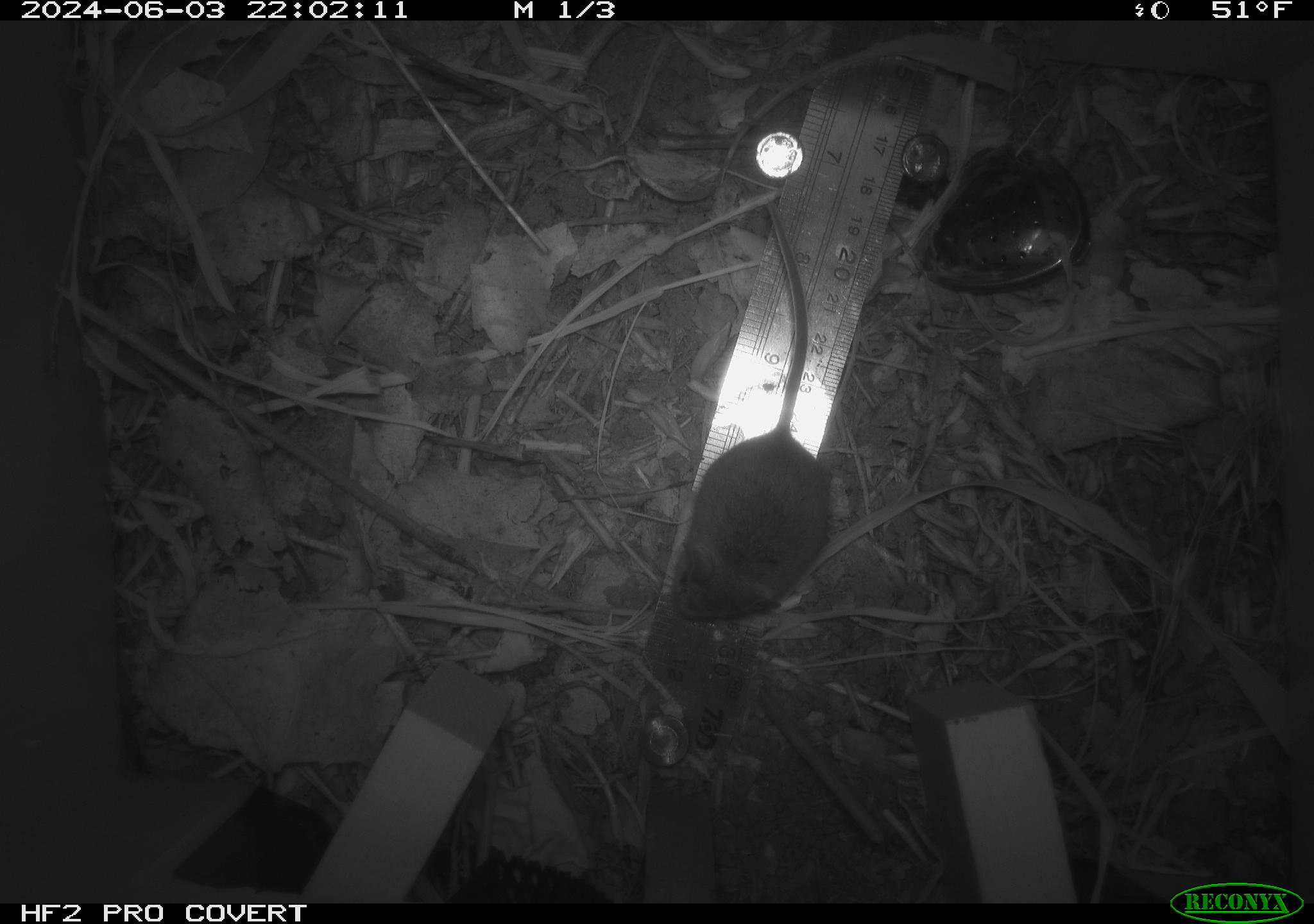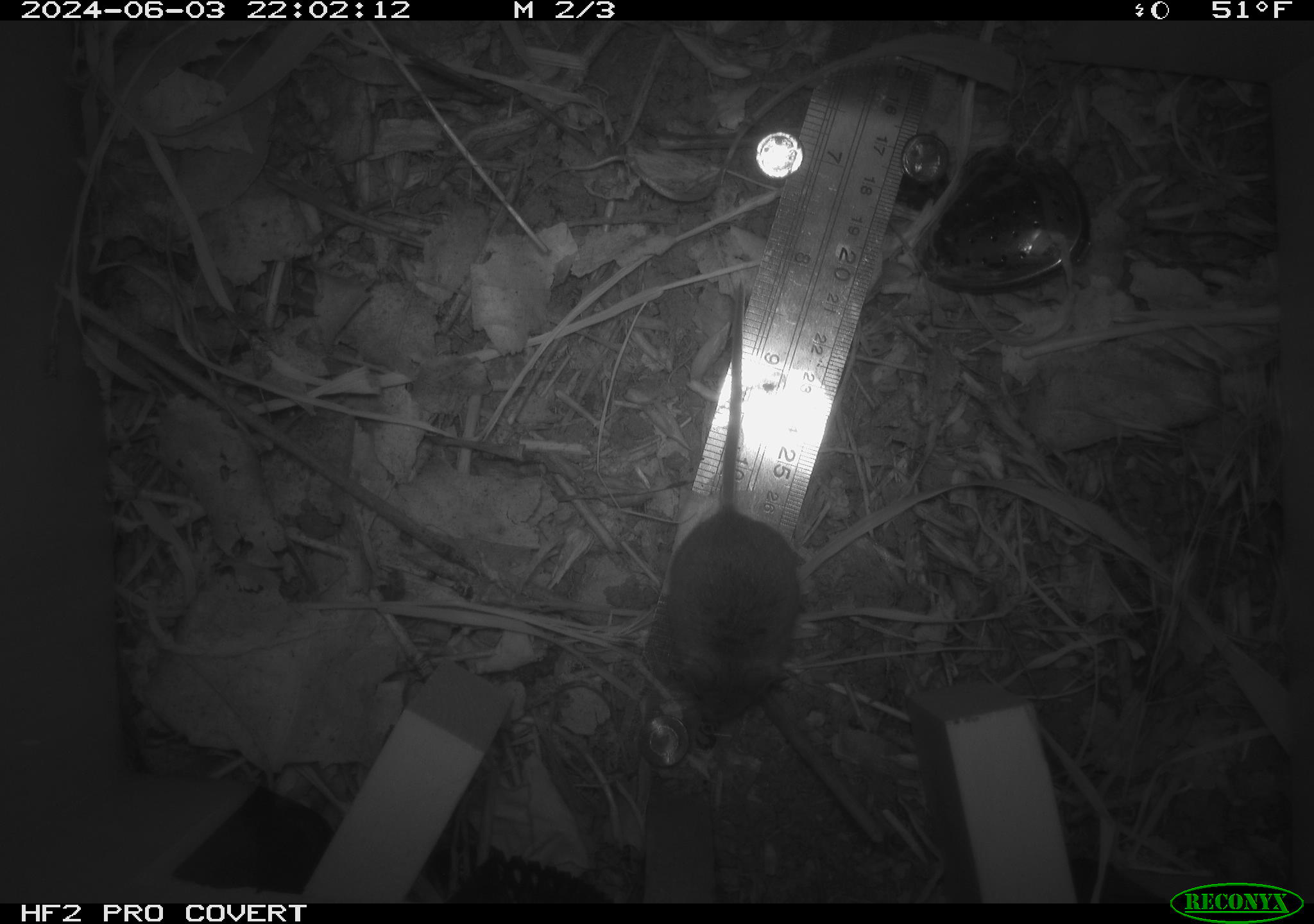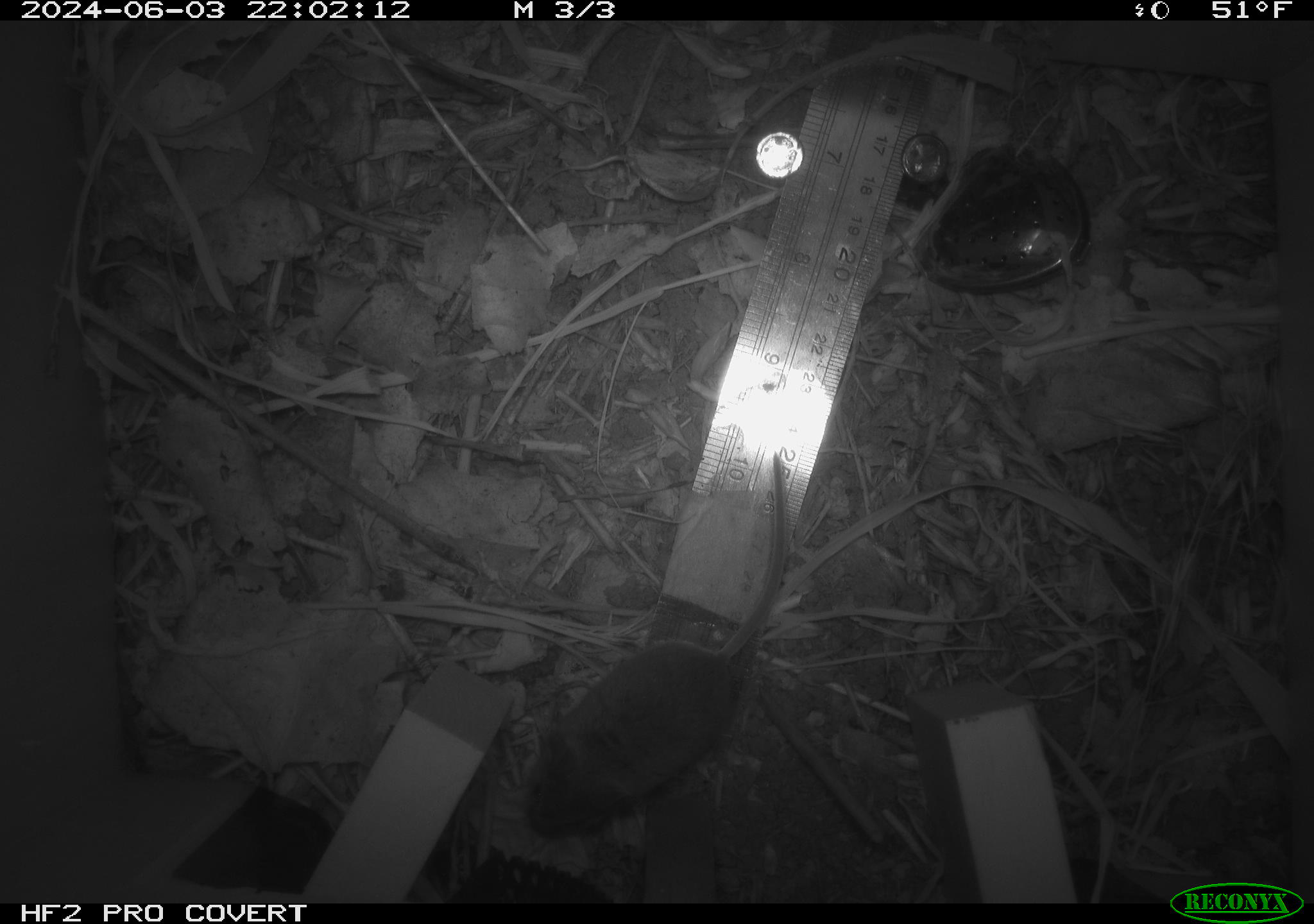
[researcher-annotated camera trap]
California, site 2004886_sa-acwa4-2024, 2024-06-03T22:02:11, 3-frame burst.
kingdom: Animalia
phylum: Chordata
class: Mammalia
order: Rodentia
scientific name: Rodentia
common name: mouse species